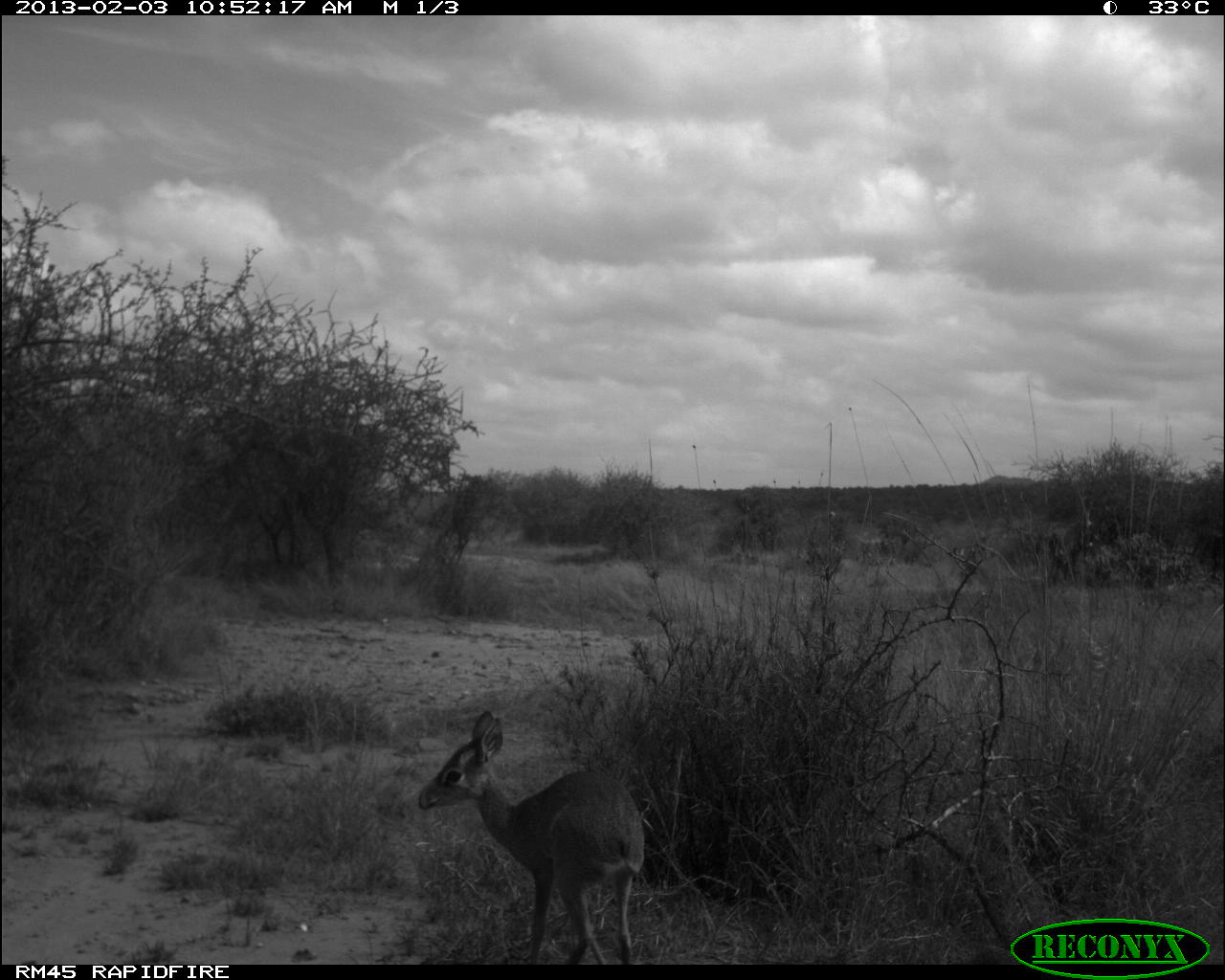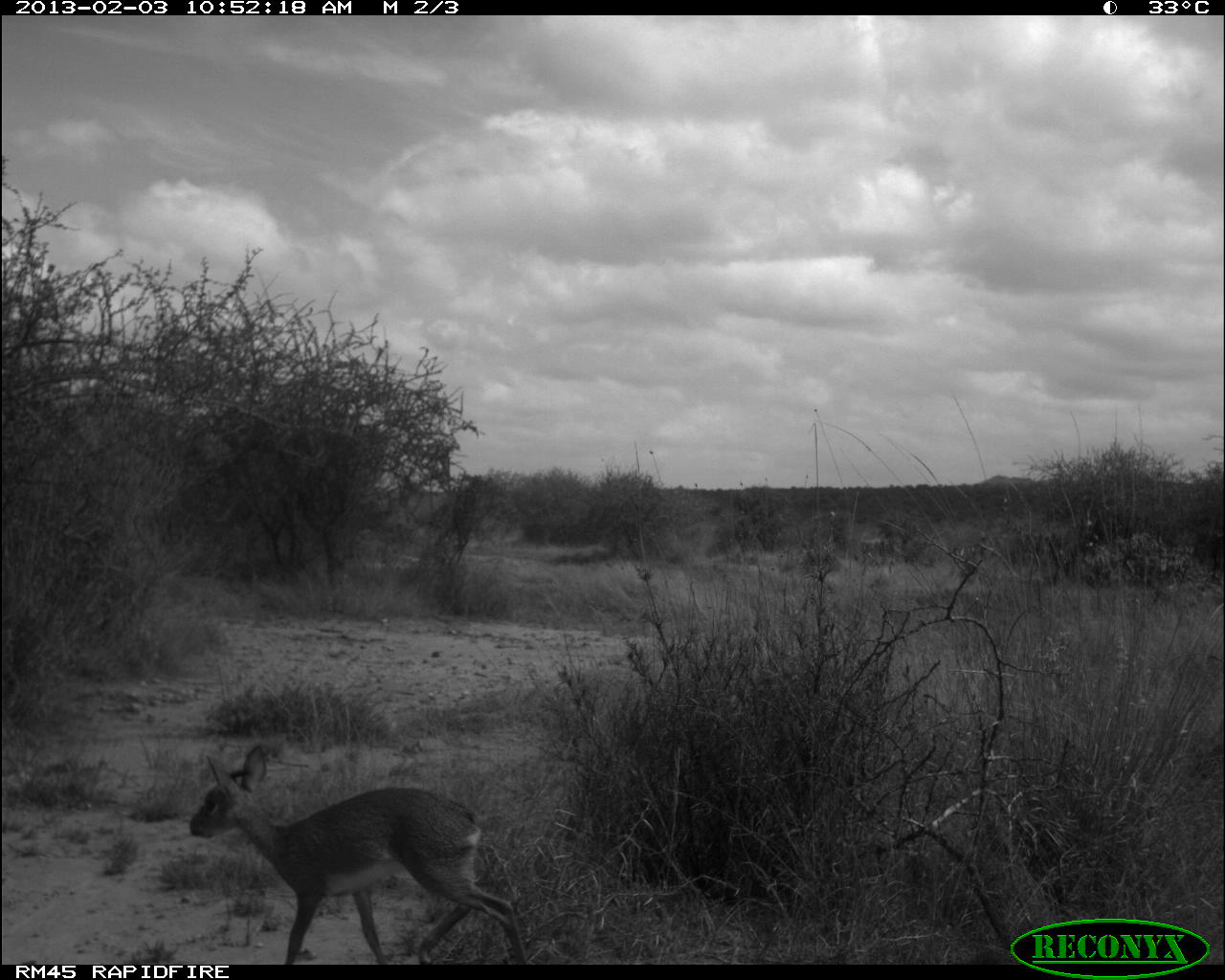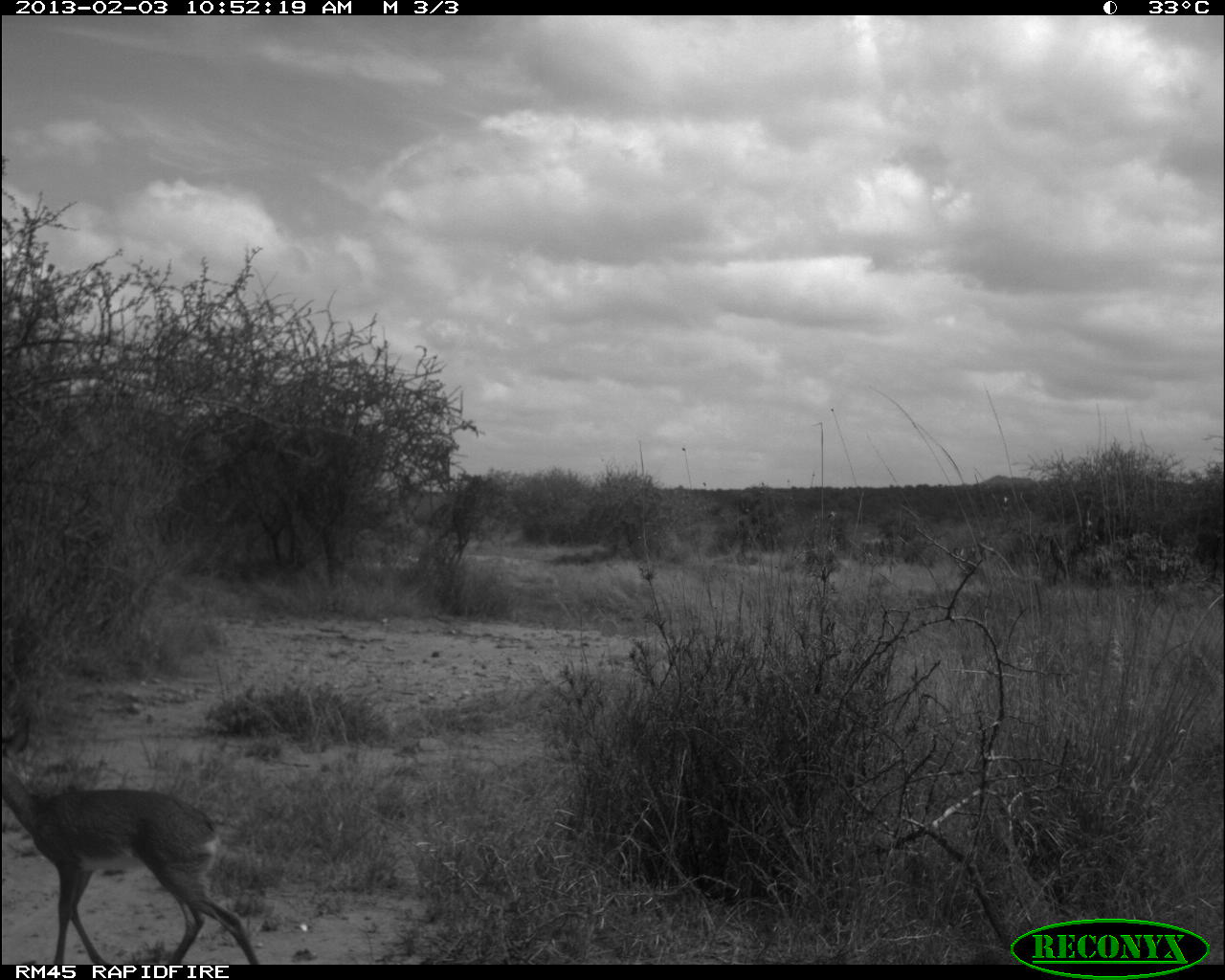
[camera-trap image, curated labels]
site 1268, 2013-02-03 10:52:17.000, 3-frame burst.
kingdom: Animalia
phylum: Chordata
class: Mammalia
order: Artiodactyla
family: Bovidae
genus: Madoqua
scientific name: Madoqua guentheri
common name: günther's dik-dik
Madoqua guentheri (günther's dik-dik), count 1.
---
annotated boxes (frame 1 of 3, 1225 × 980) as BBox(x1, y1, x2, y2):
madoqua guentheri: BBox(415, 707, 644, 964)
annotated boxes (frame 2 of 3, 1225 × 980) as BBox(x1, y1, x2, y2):
madoqua guentheri: BBox(182, 739, 529, 960)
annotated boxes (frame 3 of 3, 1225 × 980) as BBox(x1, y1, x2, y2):
madoqua guentheri: BBox(0, 715, 259, 965)